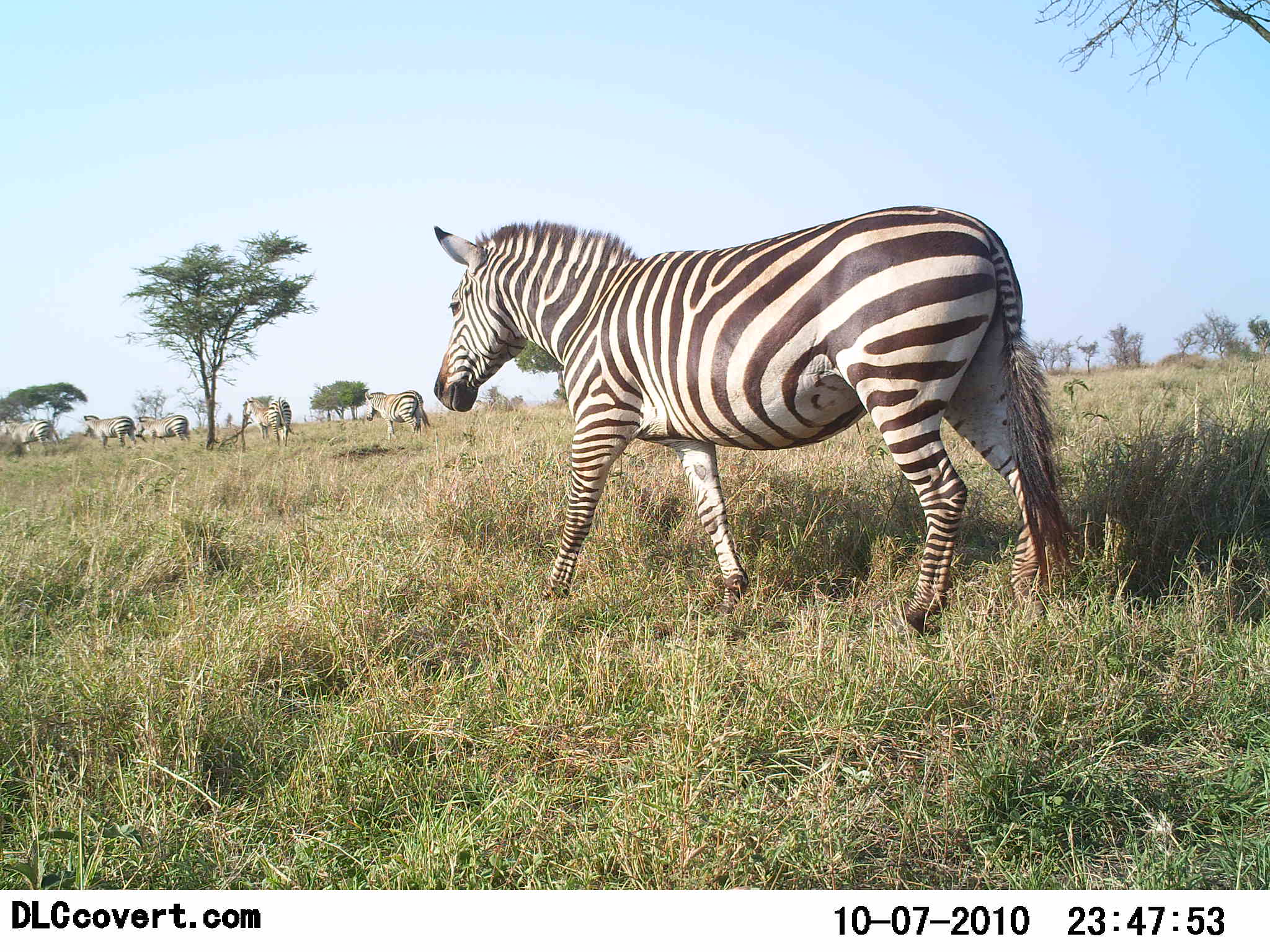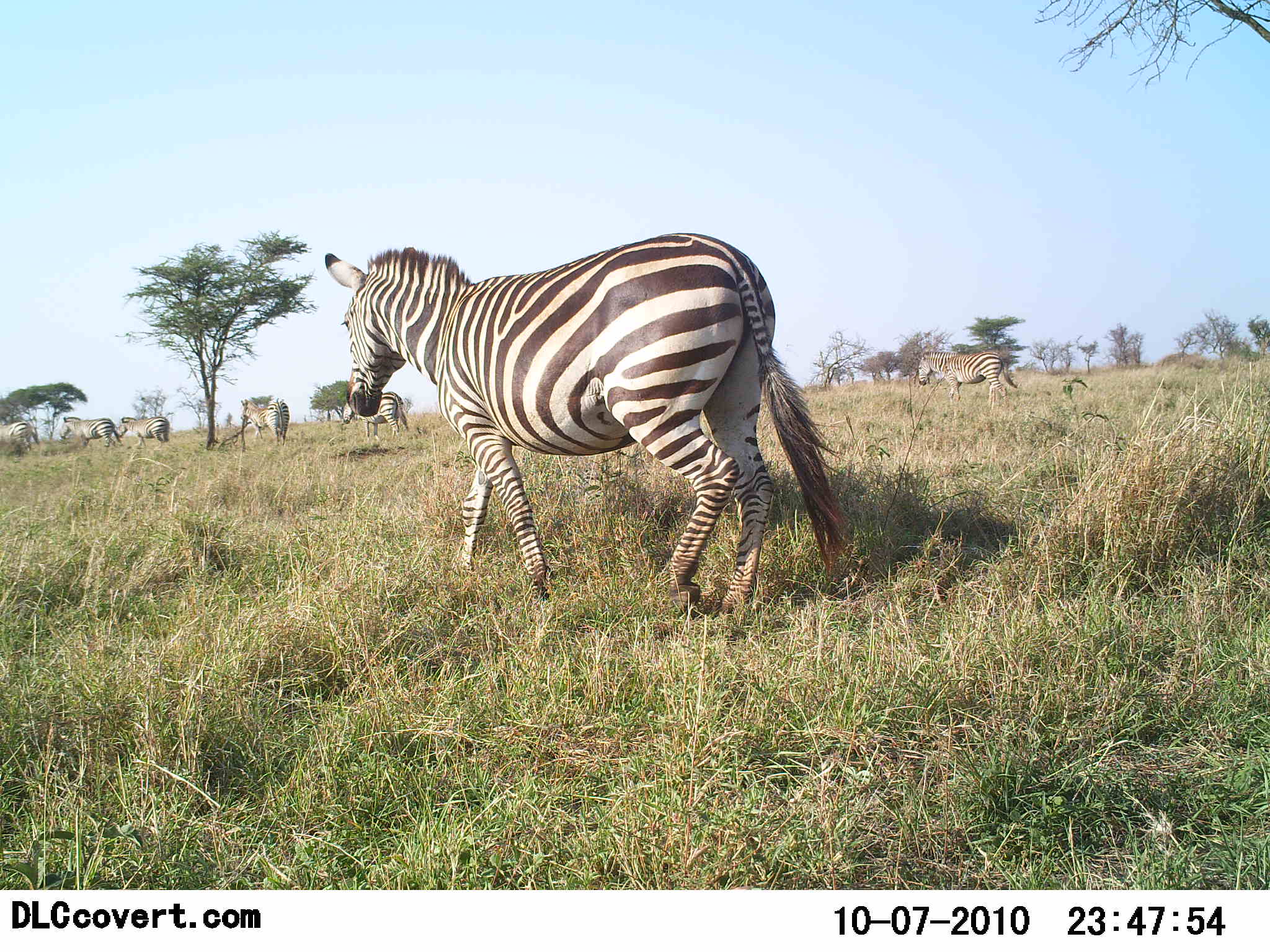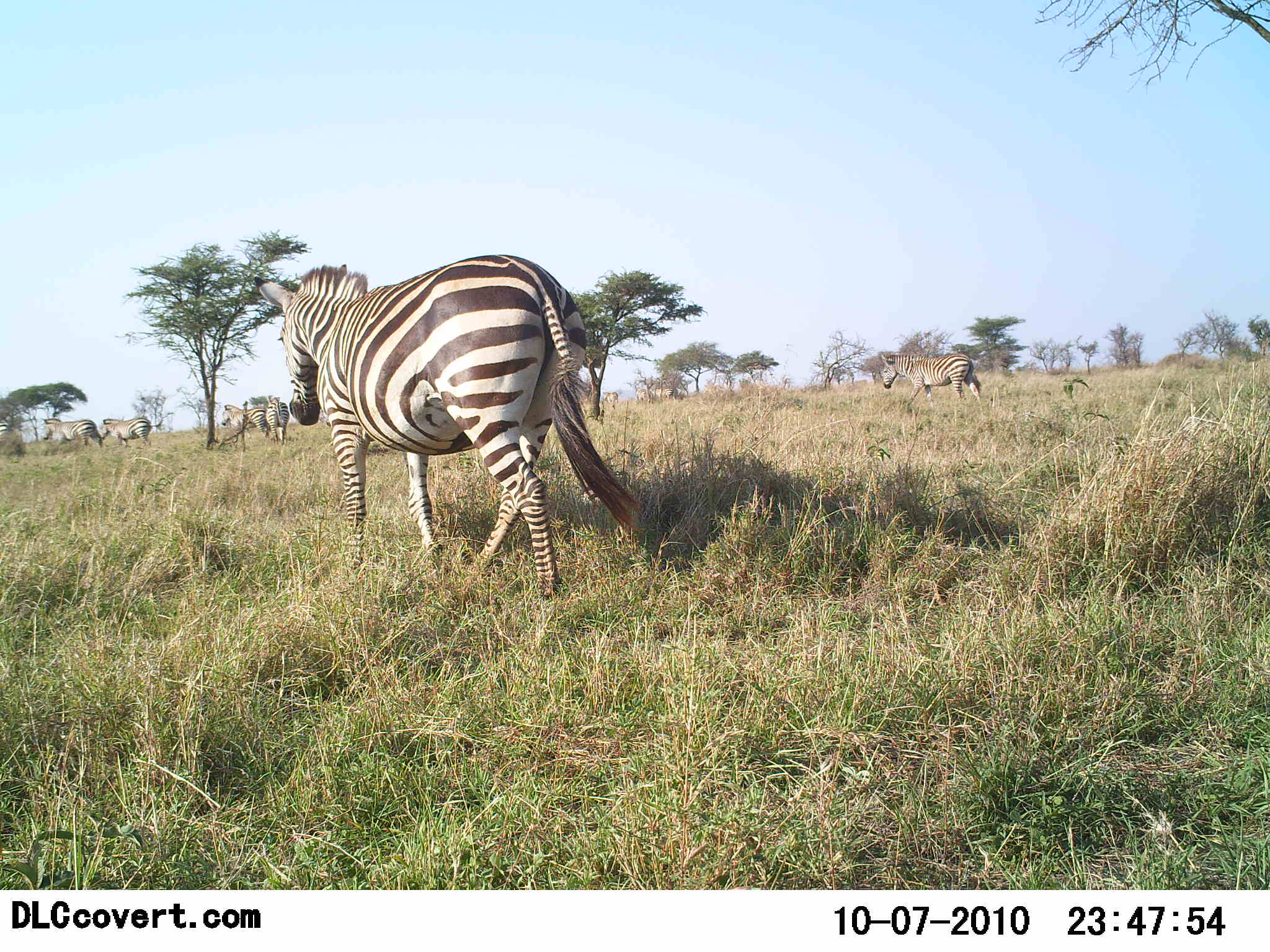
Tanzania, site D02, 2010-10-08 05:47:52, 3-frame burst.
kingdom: Animalia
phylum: Chordata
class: Mammalia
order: Perissodactyla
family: Equidae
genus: Equus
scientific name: Equus quagga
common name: plains zebra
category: zebra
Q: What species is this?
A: Zebra (plains zebra) (Equus quagga).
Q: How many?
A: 7.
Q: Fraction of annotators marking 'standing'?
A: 0%.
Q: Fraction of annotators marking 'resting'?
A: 0%.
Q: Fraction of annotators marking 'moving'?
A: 100%.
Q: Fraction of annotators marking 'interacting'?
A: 0%.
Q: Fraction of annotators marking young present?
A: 0%.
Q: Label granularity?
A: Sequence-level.